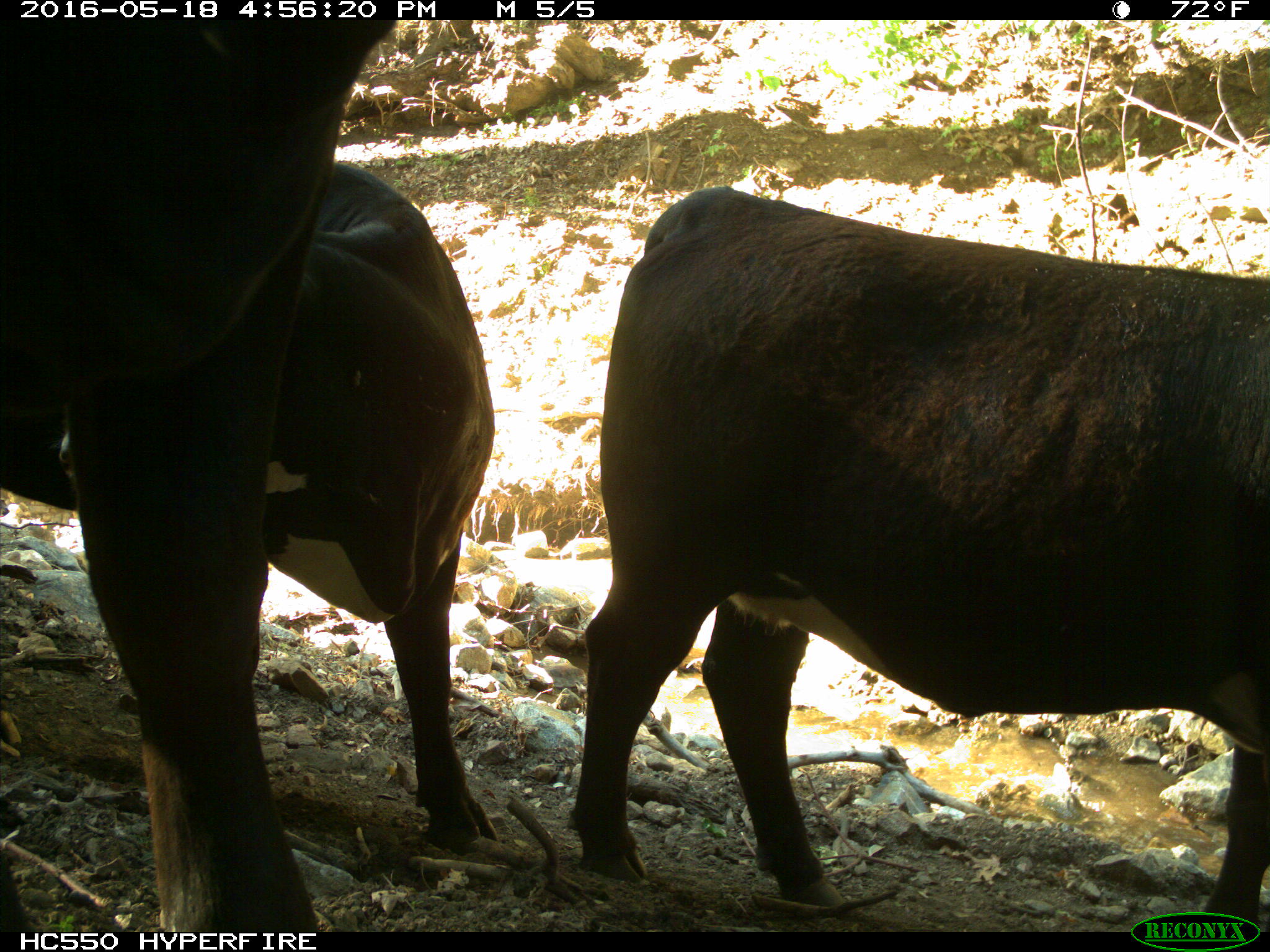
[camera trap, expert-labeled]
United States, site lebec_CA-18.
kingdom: Animalia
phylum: Chordata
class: Mammalia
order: Artiodactyla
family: Bovidae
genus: Bos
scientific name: Bos taurus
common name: domestic cow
Bos taurus (domestic cow).